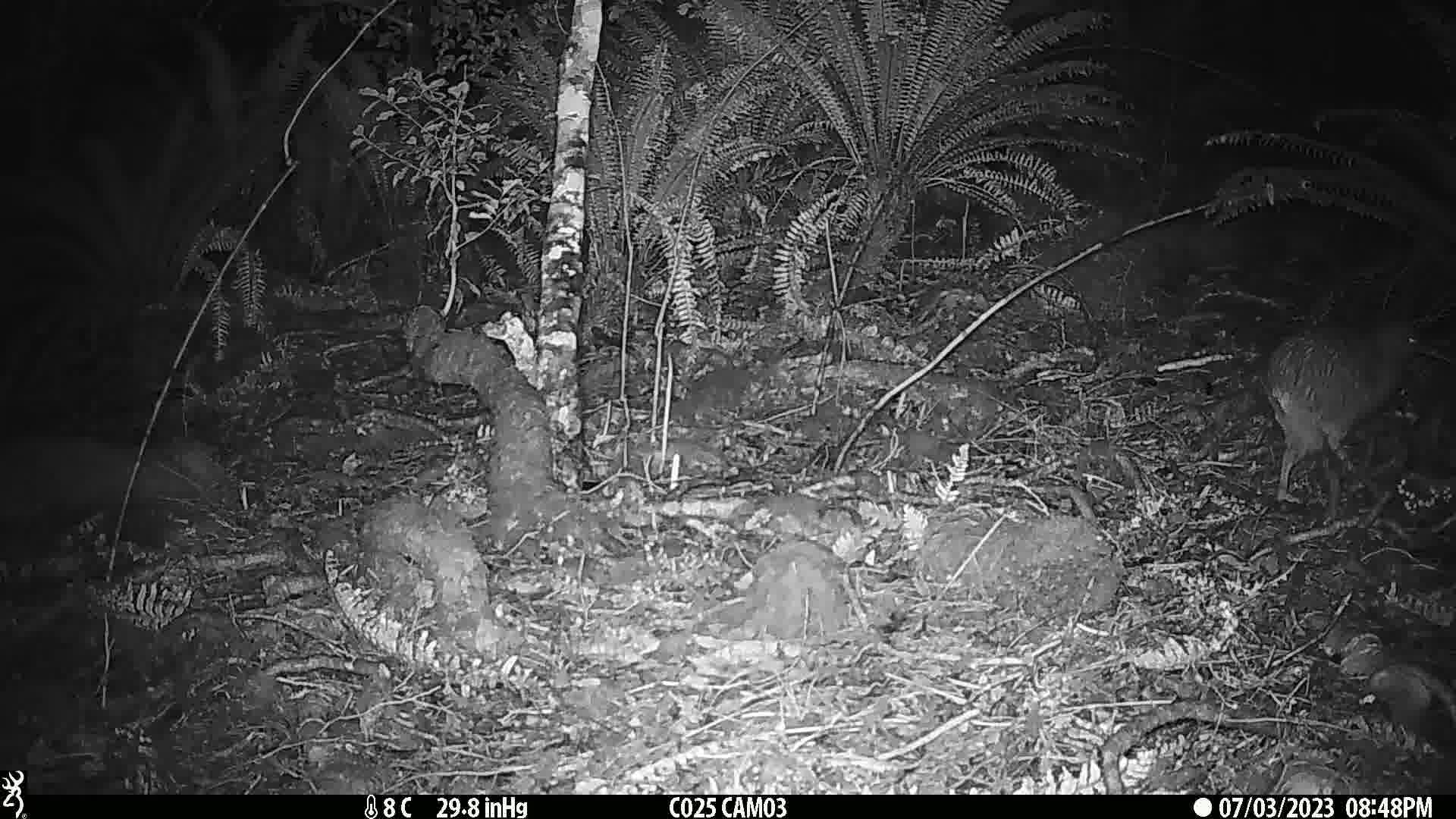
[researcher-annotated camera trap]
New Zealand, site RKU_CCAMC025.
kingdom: Animalia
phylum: Chordata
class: Aves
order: Apterygiformes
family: Apterygidae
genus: Apteryx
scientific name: Apteryx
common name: kiwi